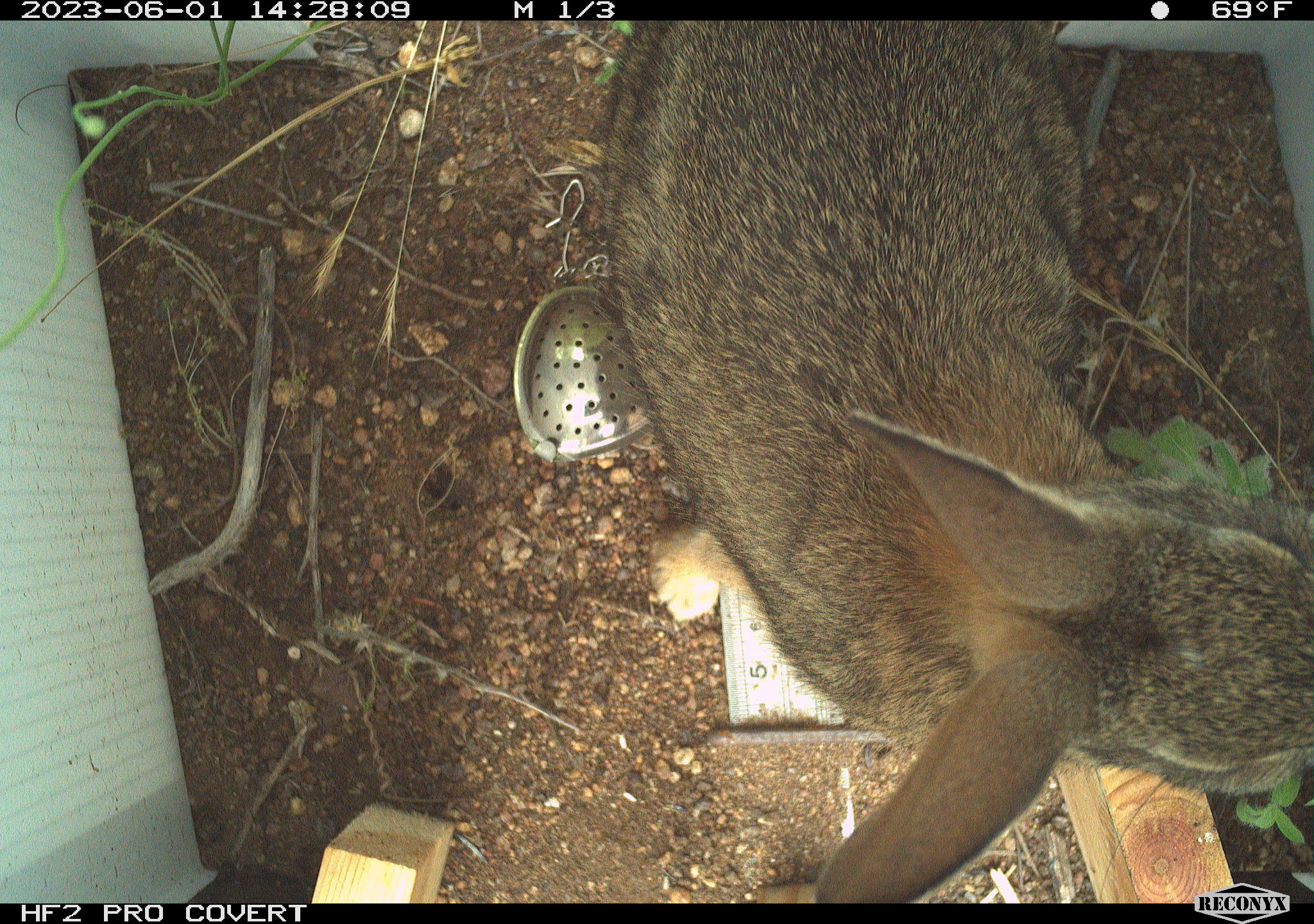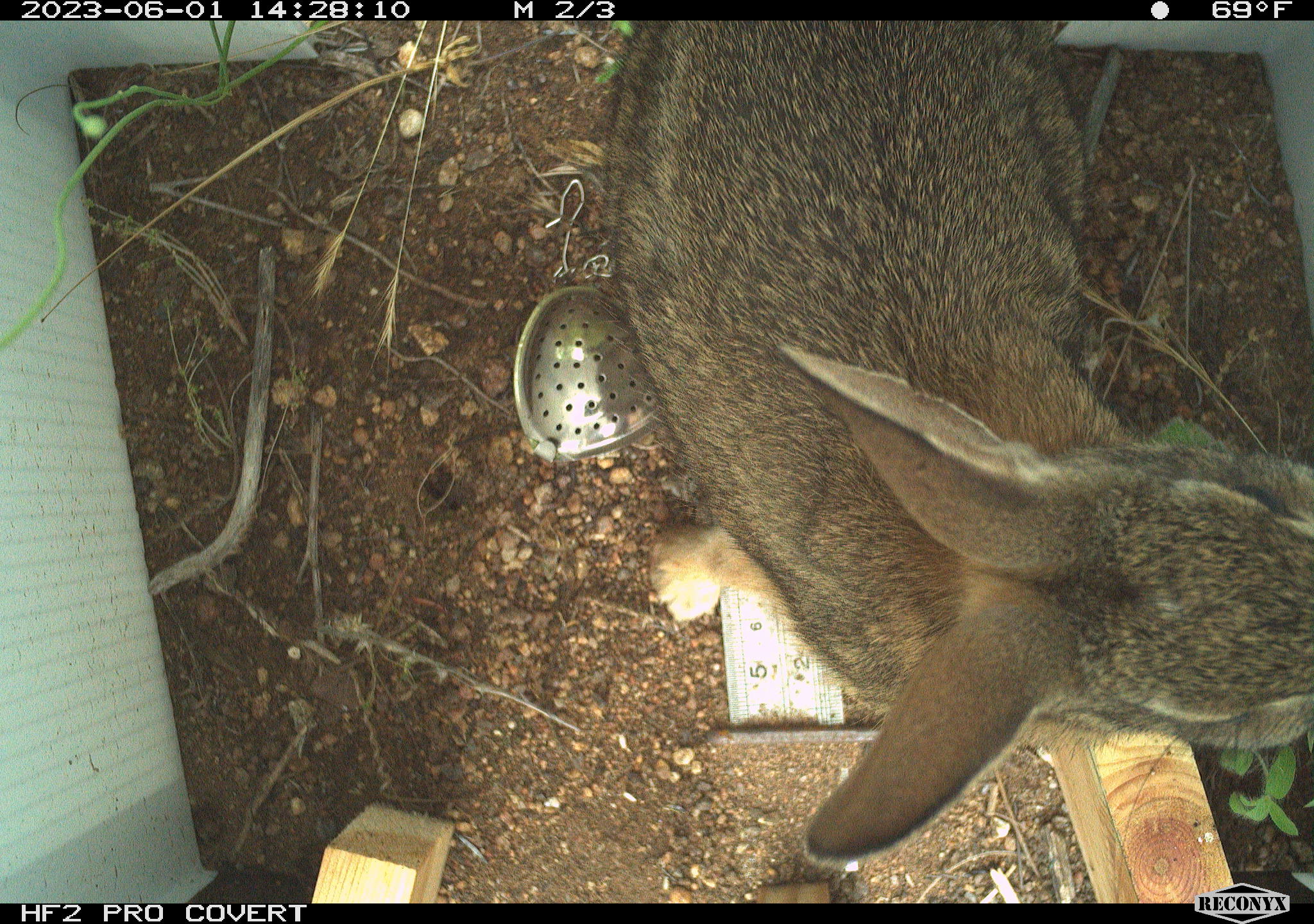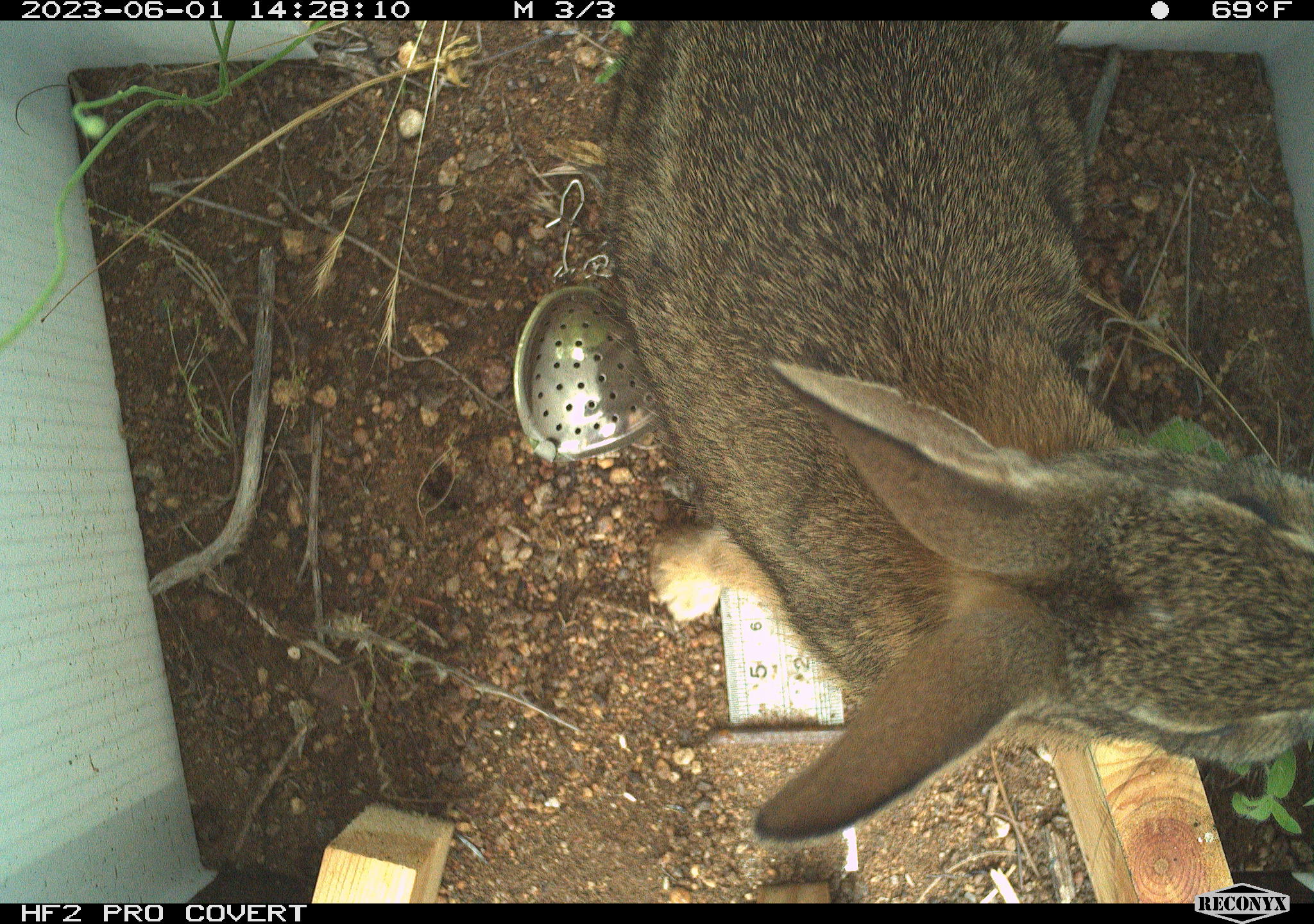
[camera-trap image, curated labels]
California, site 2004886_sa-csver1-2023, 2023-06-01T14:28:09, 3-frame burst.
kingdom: Animalia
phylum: Chordata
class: Mammalia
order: Lagomorpha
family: Leporidae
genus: Sylvilagus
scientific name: Sylvilagus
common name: cottontail rabbits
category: sylvilagus species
Sylvilagus species (cottontail rabbits) (Sylvilagus).